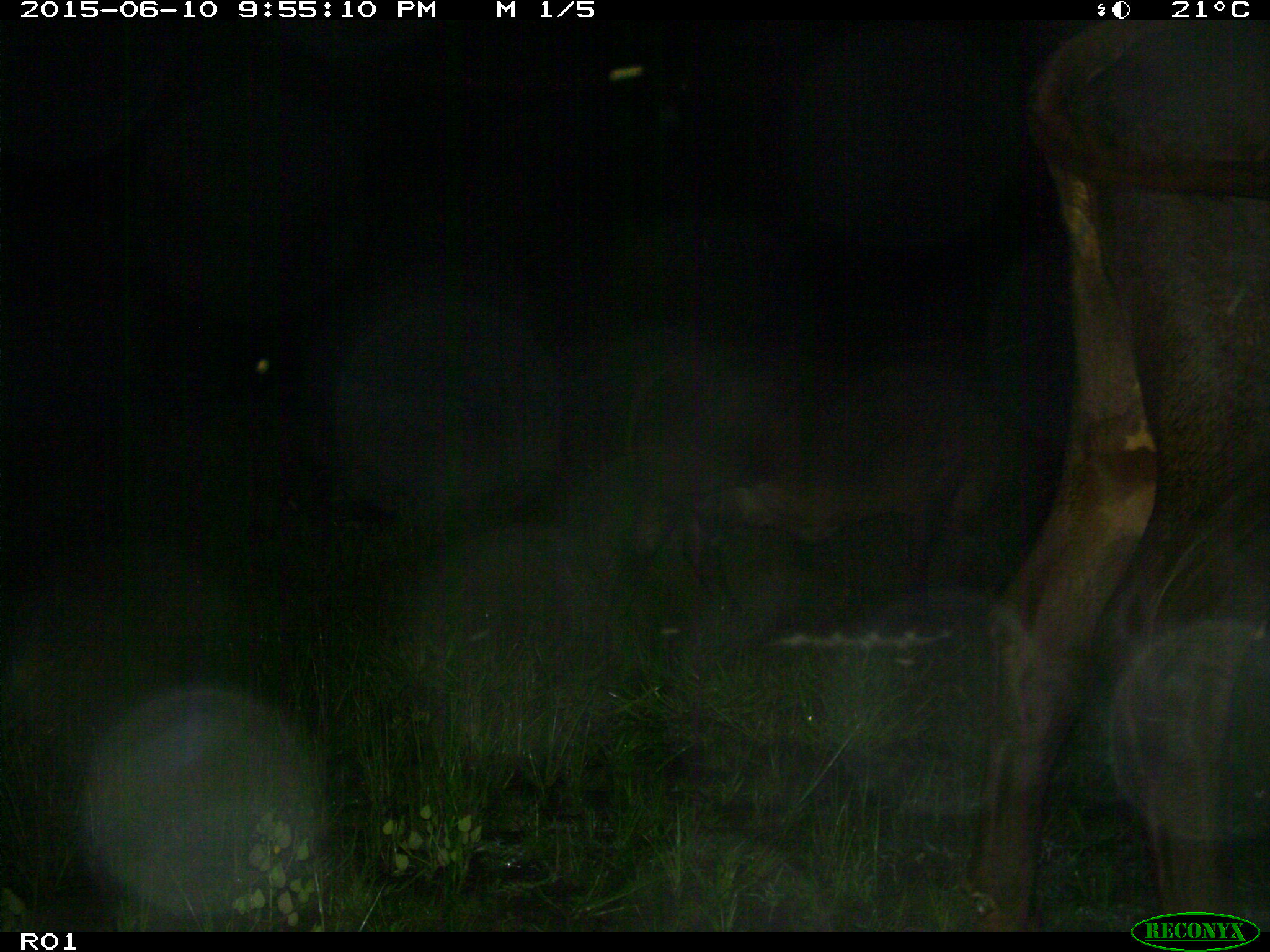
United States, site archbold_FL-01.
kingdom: Animalia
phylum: Chordata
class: Mammalia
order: Artiodactyla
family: Bovidae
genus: Bos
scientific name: Bos taurus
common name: domestic cow